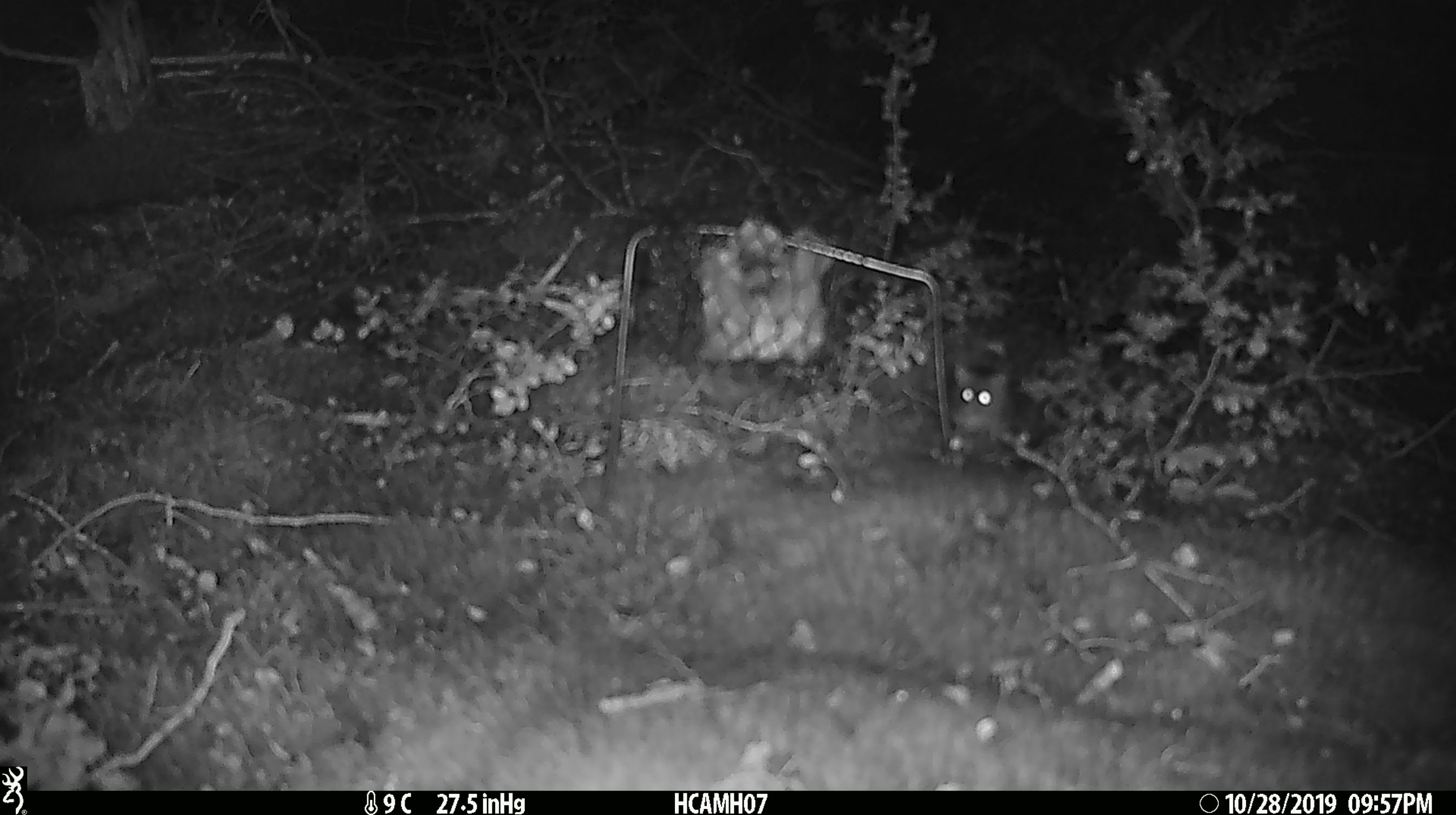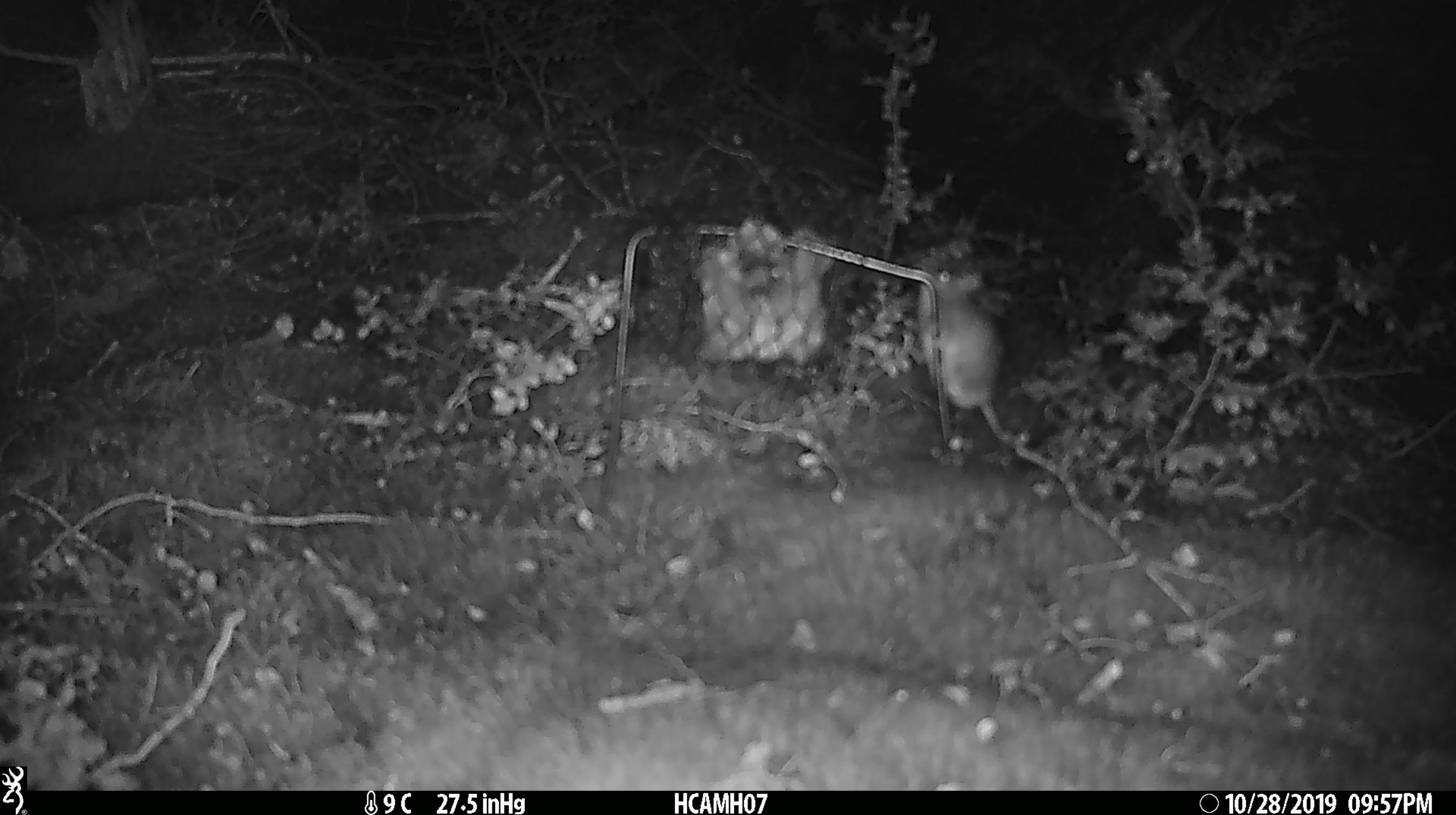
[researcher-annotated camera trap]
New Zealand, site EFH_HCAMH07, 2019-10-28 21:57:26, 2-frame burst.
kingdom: Animalia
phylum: Chordata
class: Mammalia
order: Rodentia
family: Muridae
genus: Mus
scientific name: Mus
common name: mouse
Mouse (Mus).